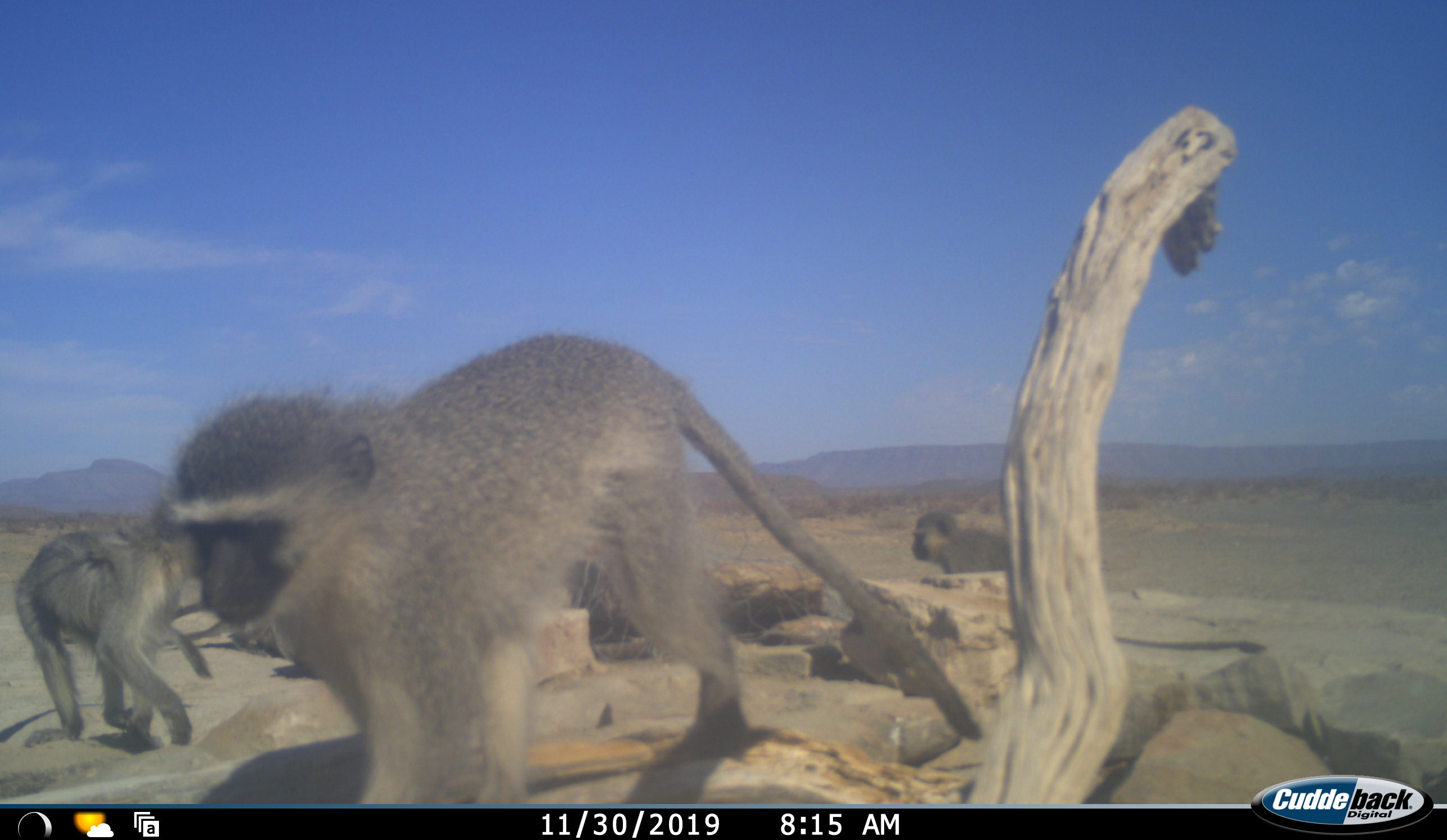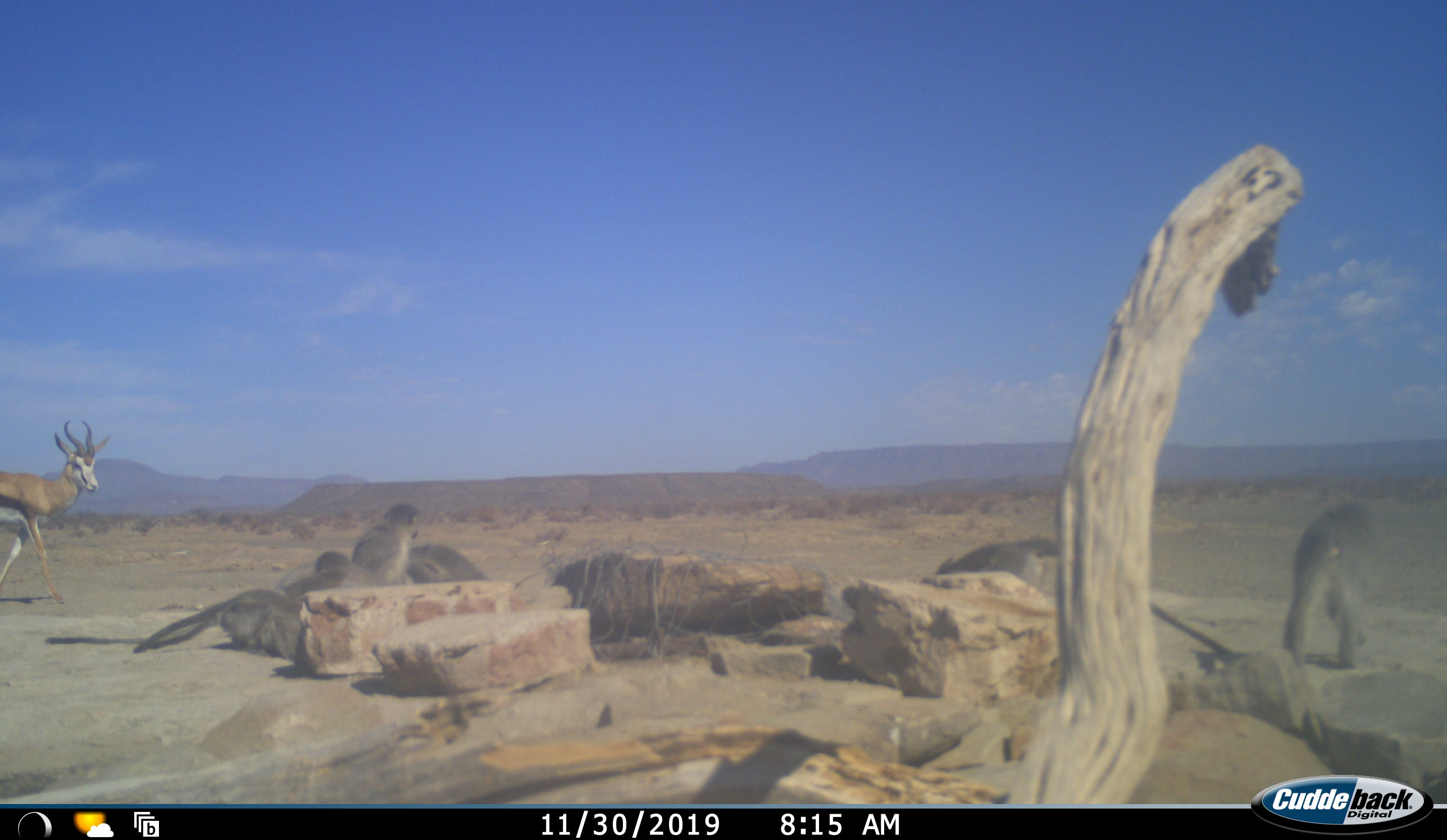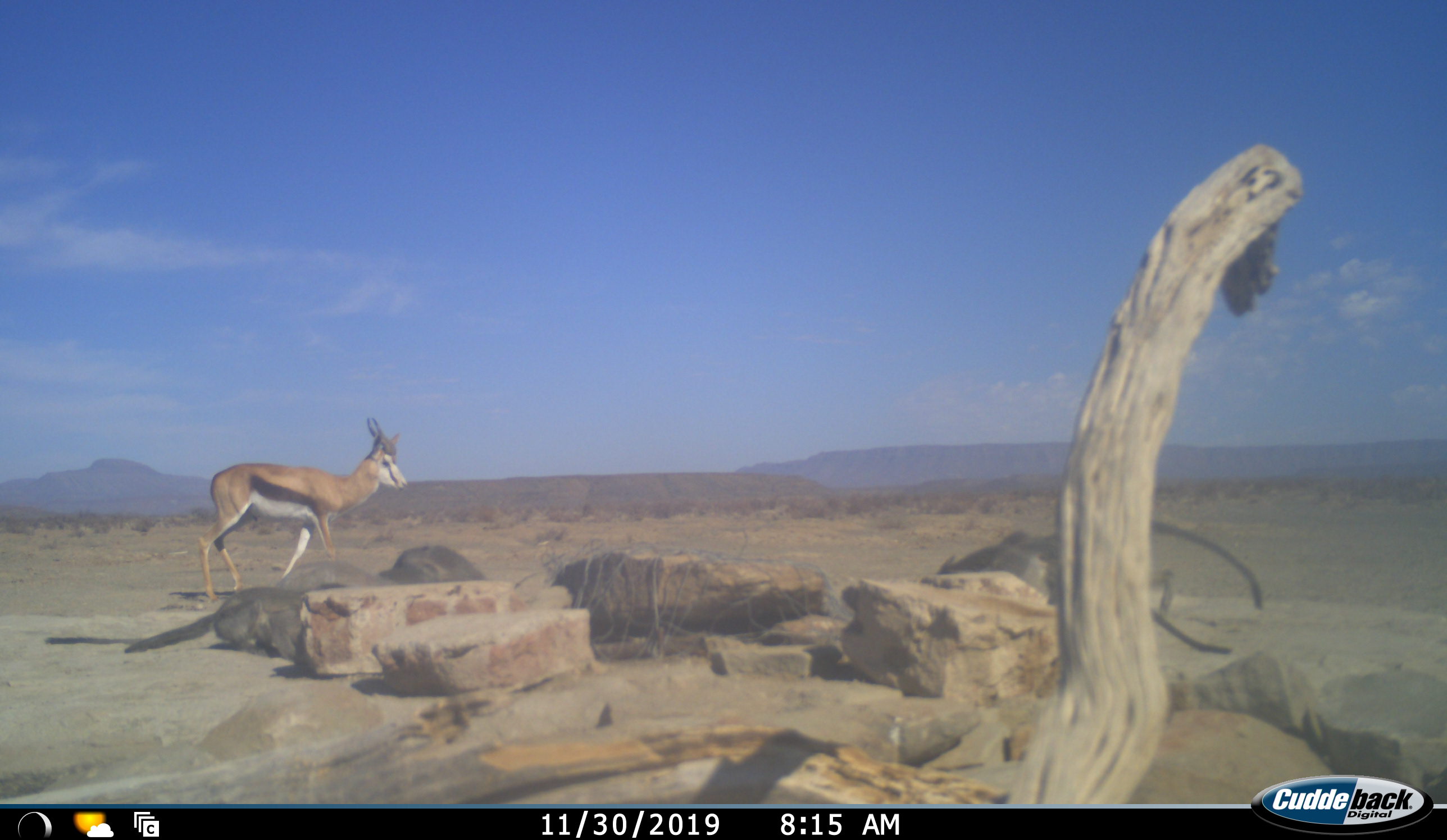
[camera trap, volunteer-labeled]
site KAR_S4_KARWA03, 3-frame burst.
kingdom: Animalia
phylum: Chordata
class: Mammalia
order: Primates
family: Cercopithecidae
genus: Chlorocebus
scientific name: Chlorocebus pygerythrus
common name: vervet monkey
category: monkeyvervet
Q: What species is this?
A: Monkeyvervet (vervet monkey) (Chlorocebus pygerythrus).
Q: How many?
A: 6.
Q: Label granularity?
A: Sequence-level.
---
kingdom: Animalia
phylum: Chordata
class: Mammalia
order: Artiodactyla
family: Bovidae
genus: Antidorcas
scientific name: Antidorcas marsupialis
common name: springbok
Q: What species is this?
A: Springbok (Antidorcas marsupialis).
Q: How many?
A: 1.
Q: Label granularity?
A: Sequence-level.